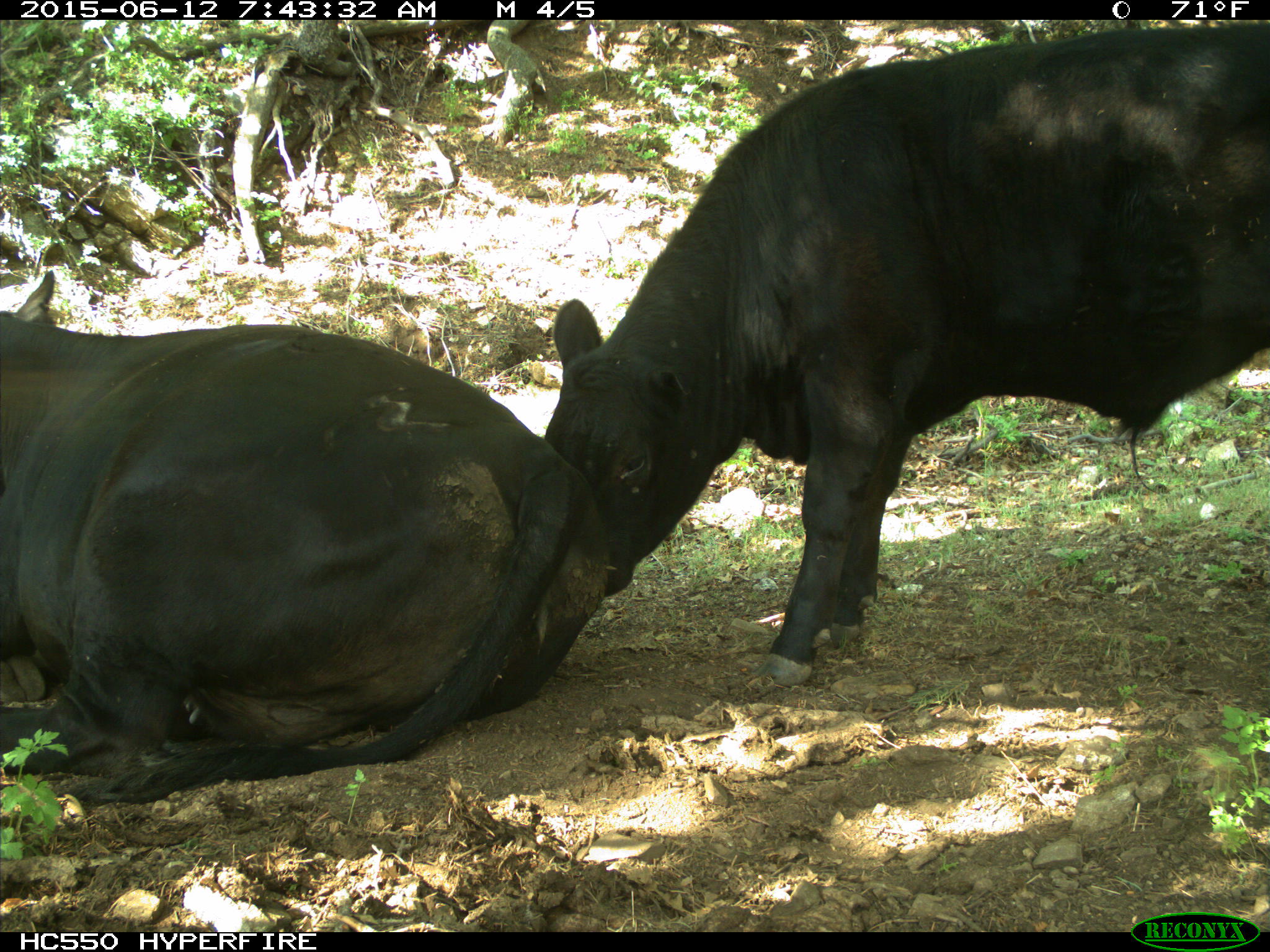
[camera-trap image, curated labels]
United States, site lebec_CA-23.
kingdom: Animalia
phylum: Chordata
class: Mammalia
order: Artiodactyla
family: Bovidae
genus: Bos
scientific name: Bos taurus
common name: domestic cow